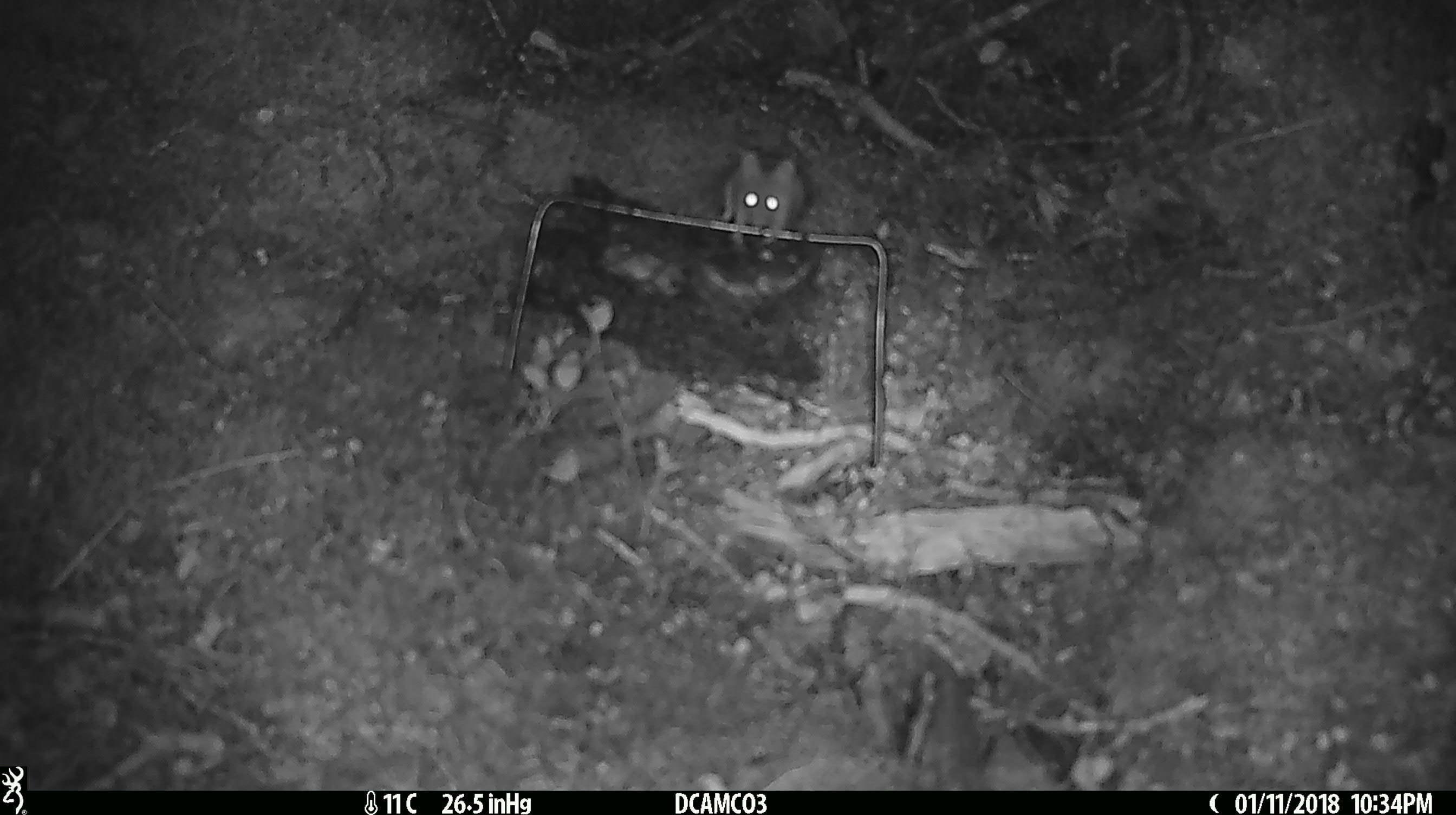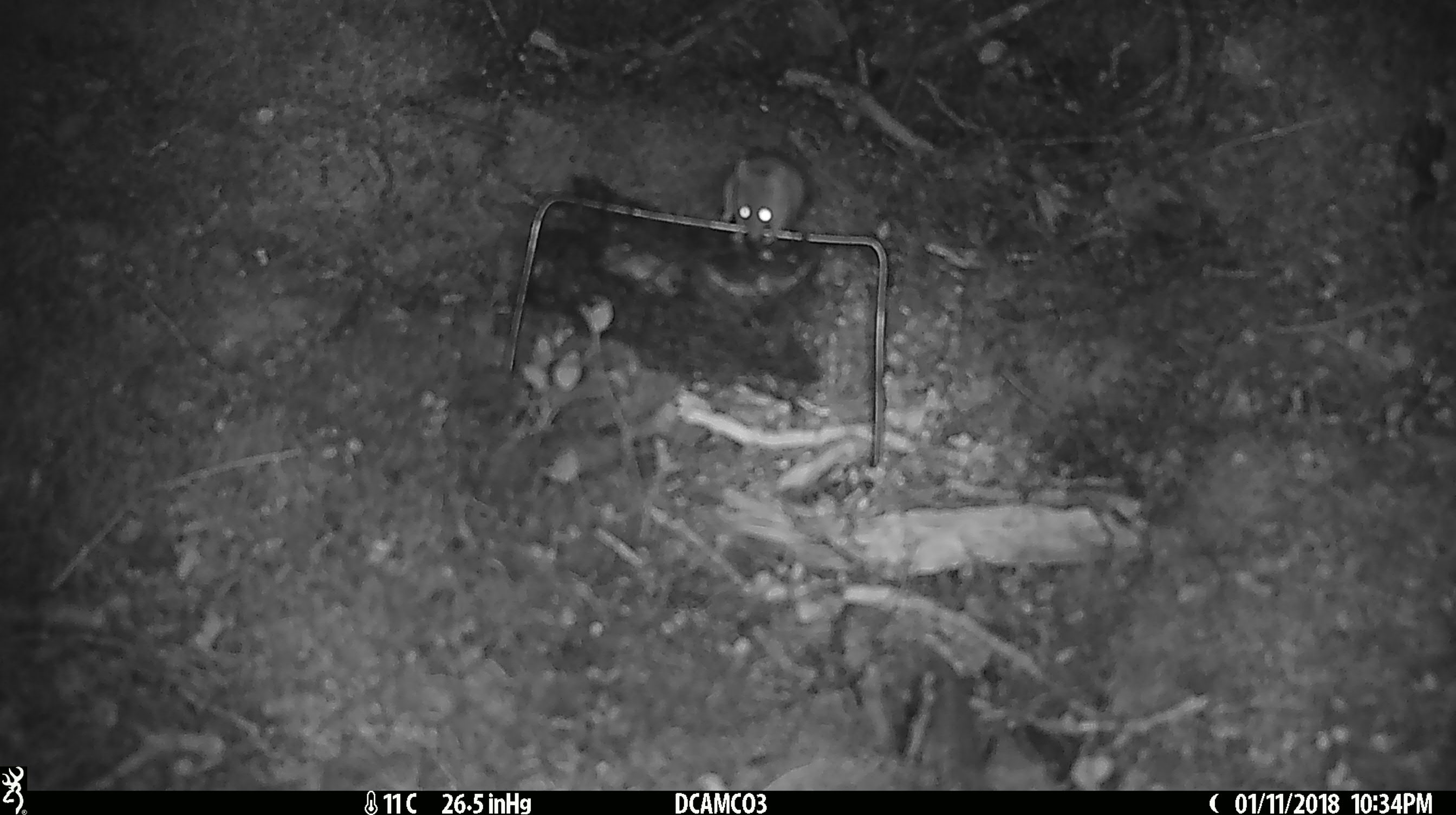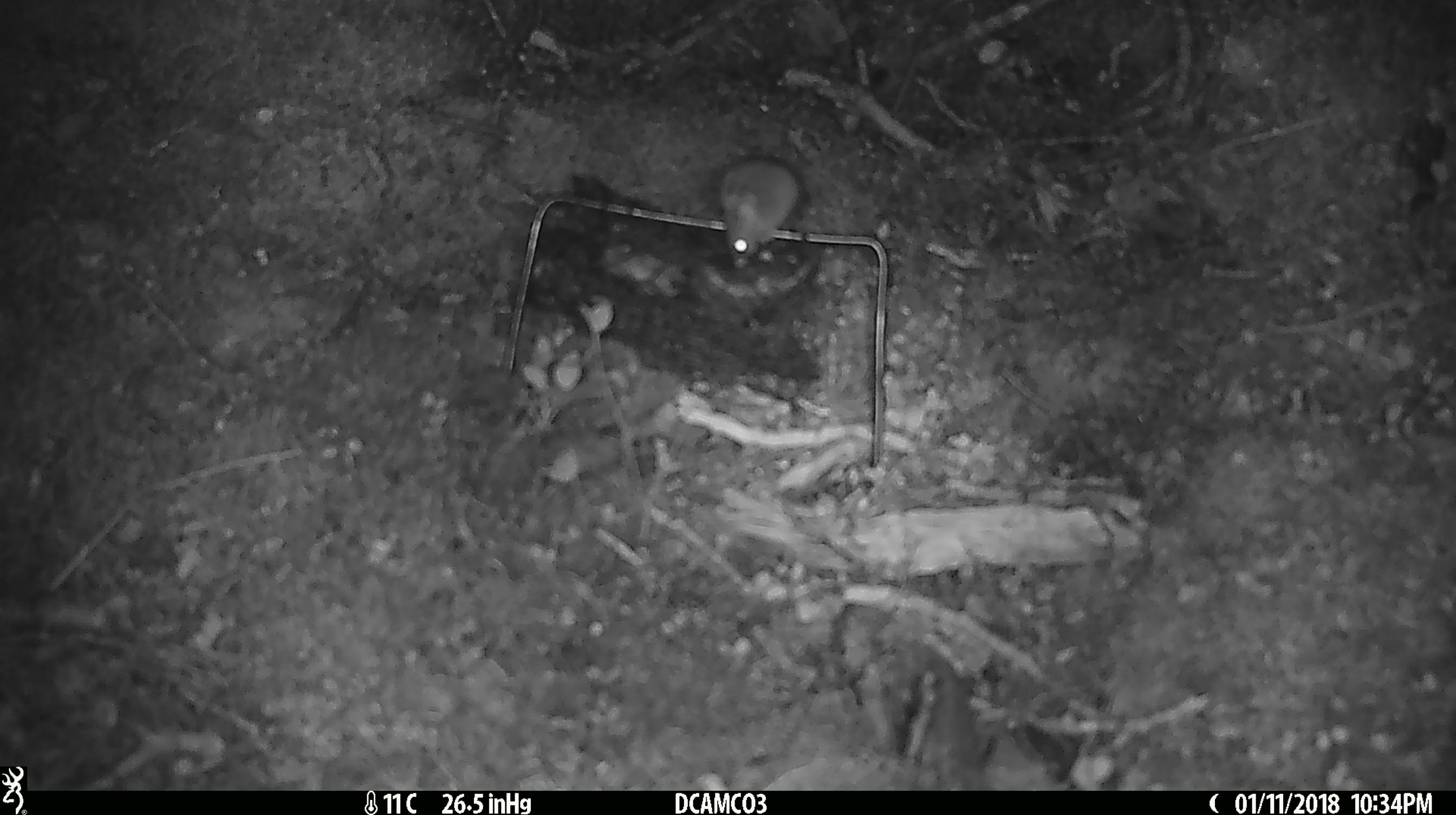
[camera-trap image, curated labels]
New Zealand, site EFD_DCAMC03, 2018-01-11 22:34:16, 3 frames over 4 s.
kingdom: Animalia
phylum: Chordata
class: Mammalia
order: Rodentia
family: Muridae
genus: Mus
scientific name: Mus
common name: mouse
Mouse (Mus).